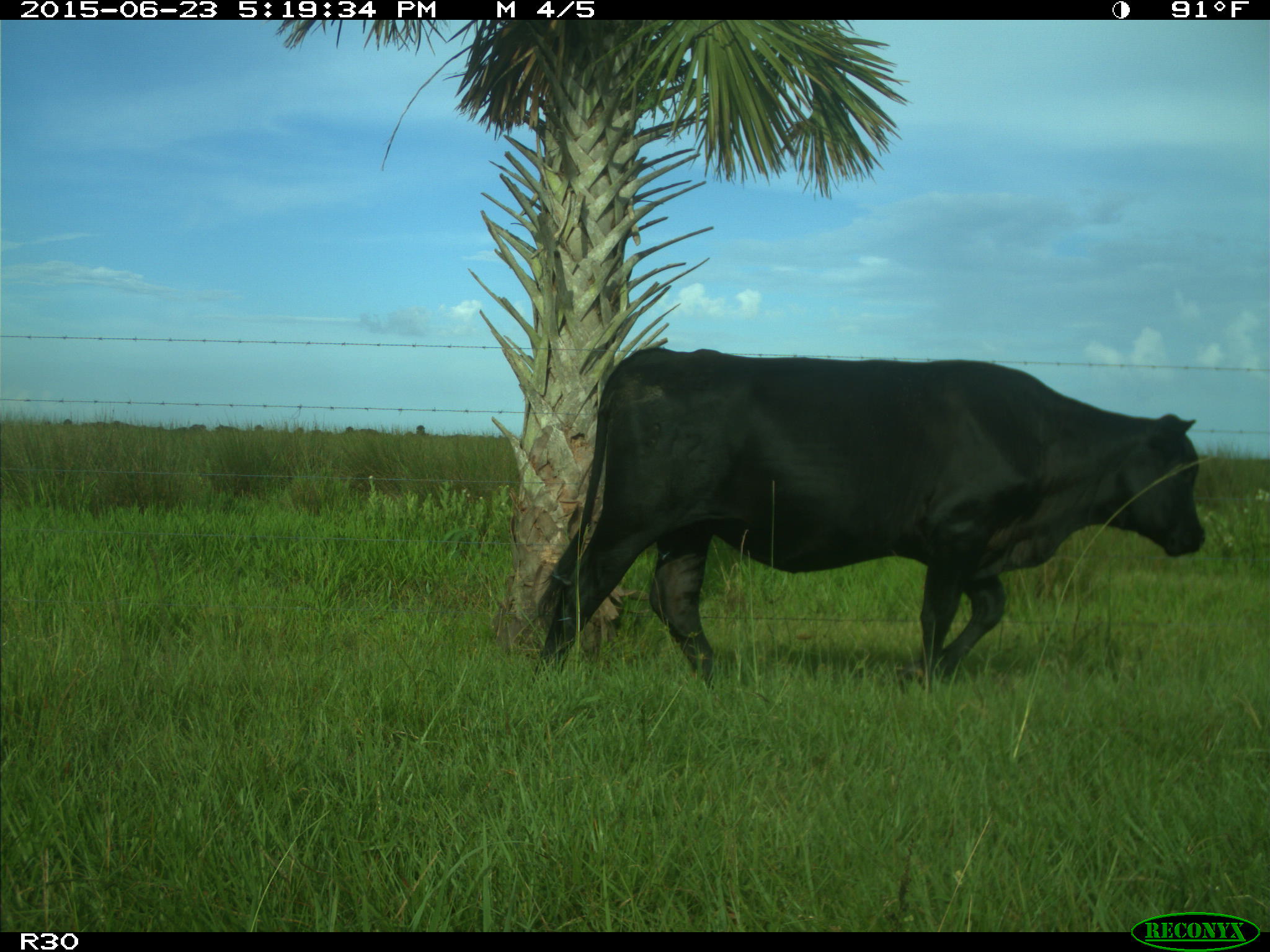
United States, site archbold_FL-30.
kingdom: Animalia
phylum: Chordata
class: Mammalia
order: Artiodactyla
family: Bovidae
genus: Bos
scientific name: Bos taurus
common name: domestic cow